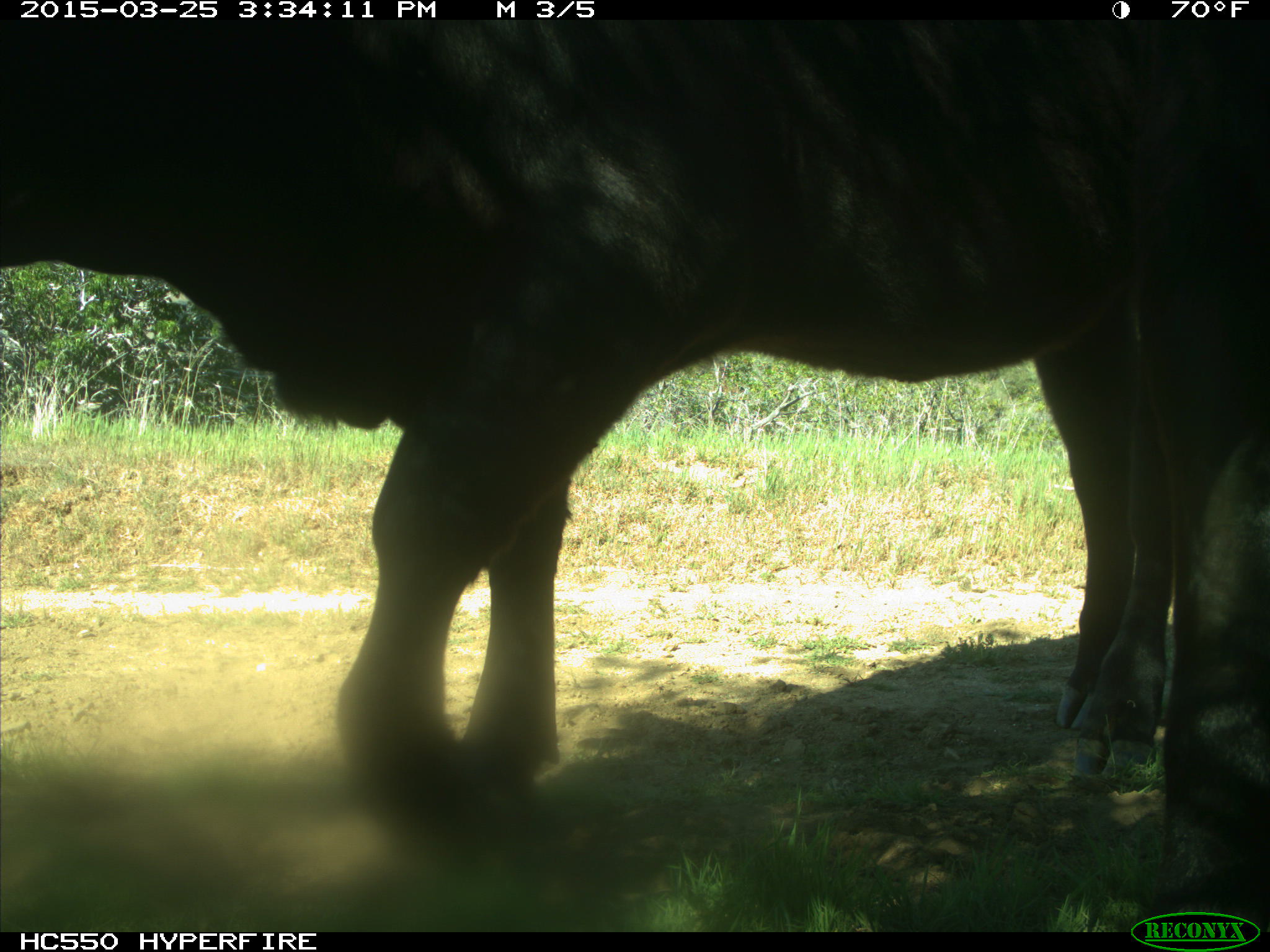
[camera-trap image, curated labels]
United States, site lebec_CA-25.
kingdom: Animalia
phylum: Chordata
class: Mammalia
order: Artiodactyla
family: Bovidae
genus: Bos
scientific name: Bos taurus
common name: domestic cow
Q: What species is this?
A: Bos taurus (domestic cow).